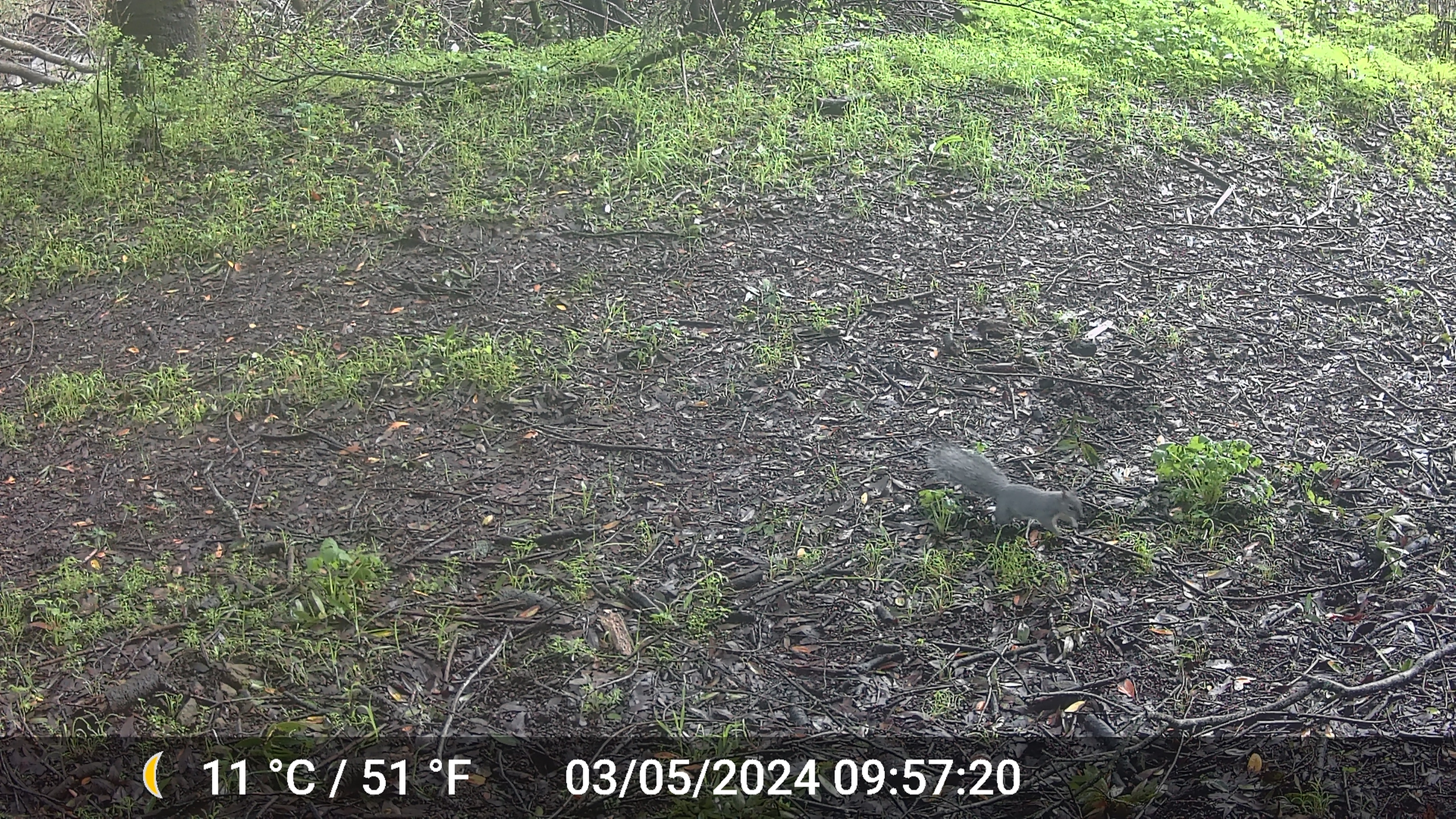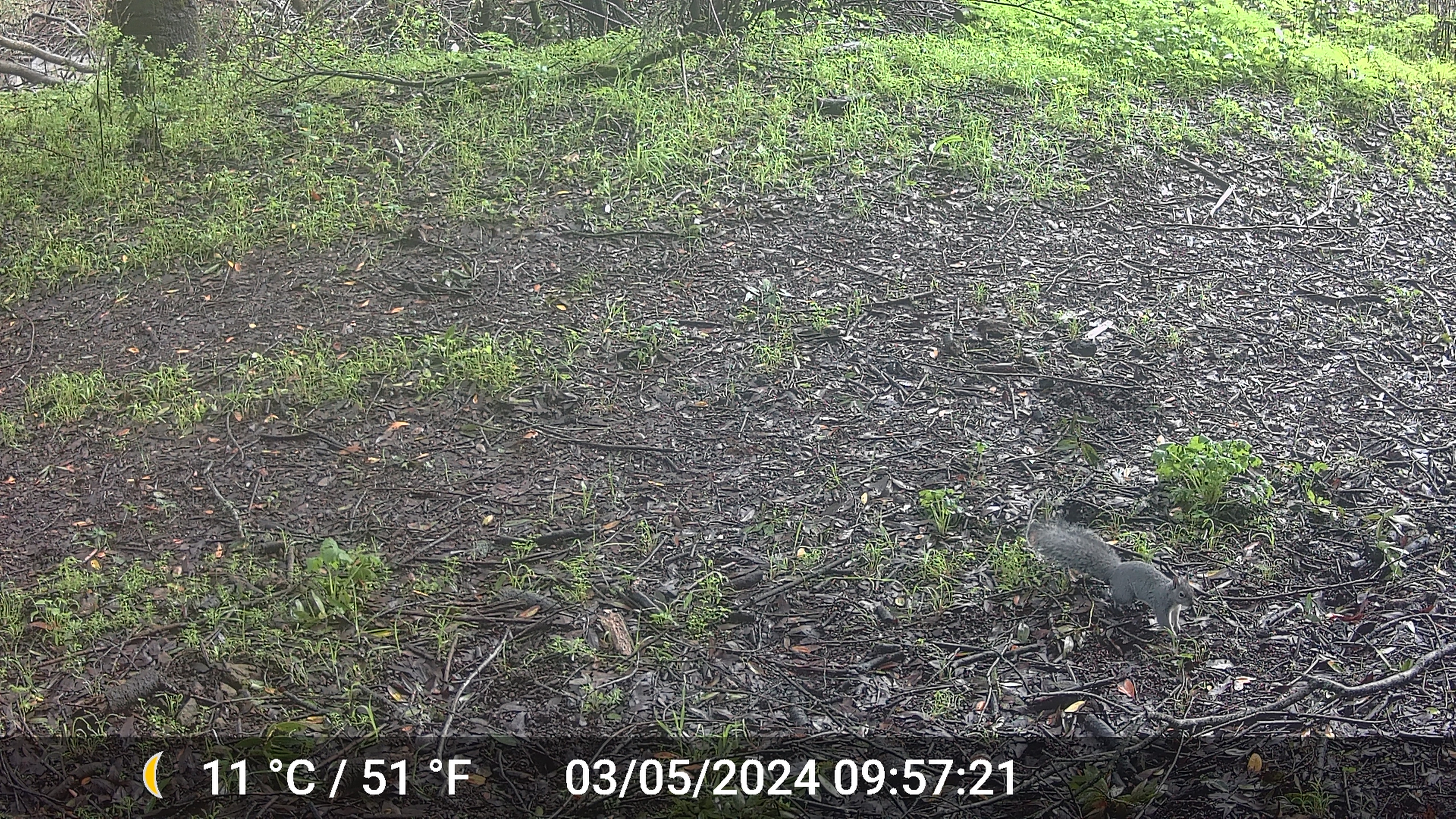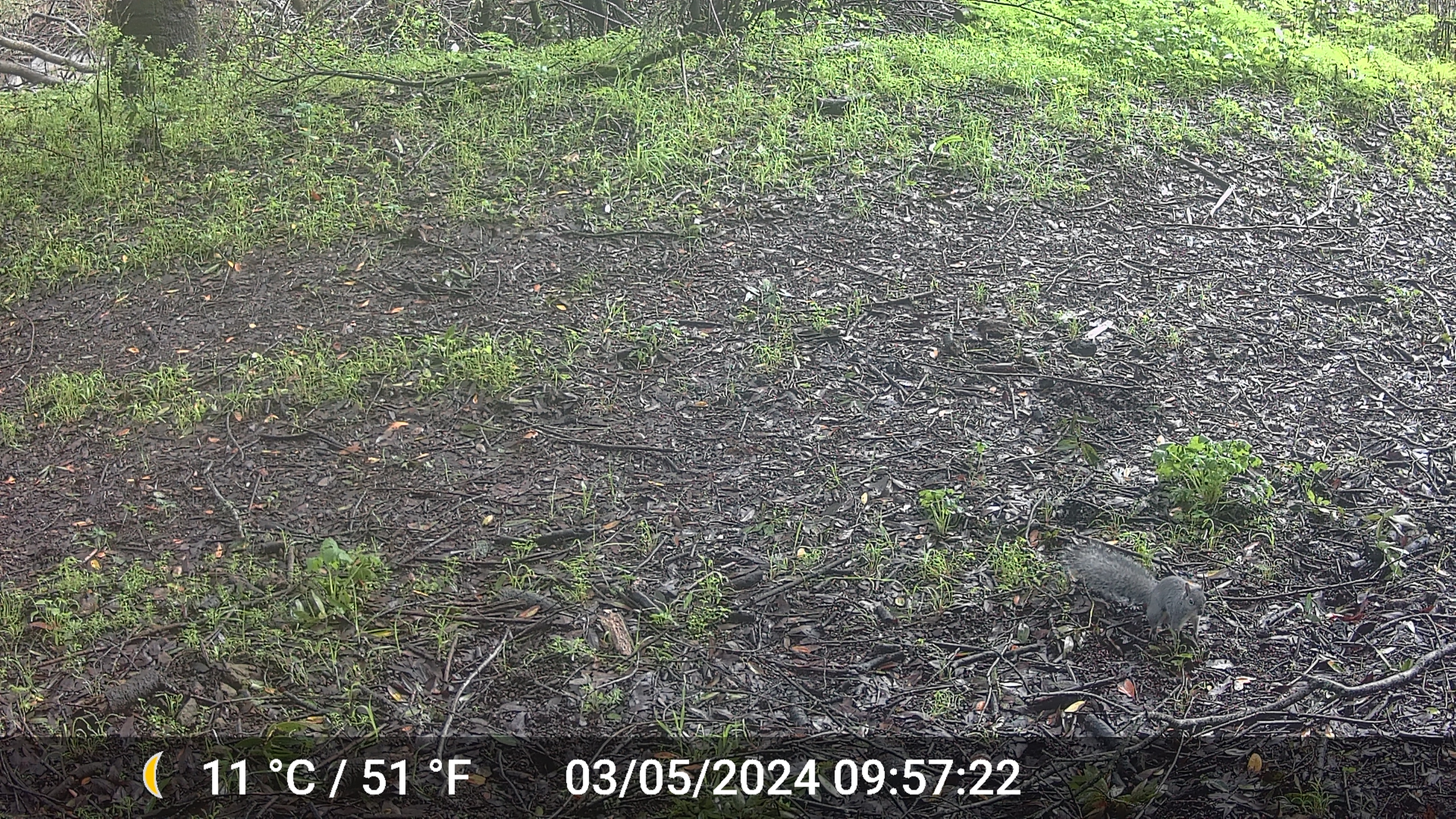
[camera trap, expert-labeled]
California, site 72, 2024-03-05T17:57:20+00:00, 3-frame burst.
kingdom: Animalia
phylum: Chordata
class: Mammalia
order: Rodentia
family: Sciuridae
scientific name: Sciuridae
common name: squirrel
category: unknown squirrel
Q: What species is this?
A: Unknown squirrel (squirrel) (Sciuridae).